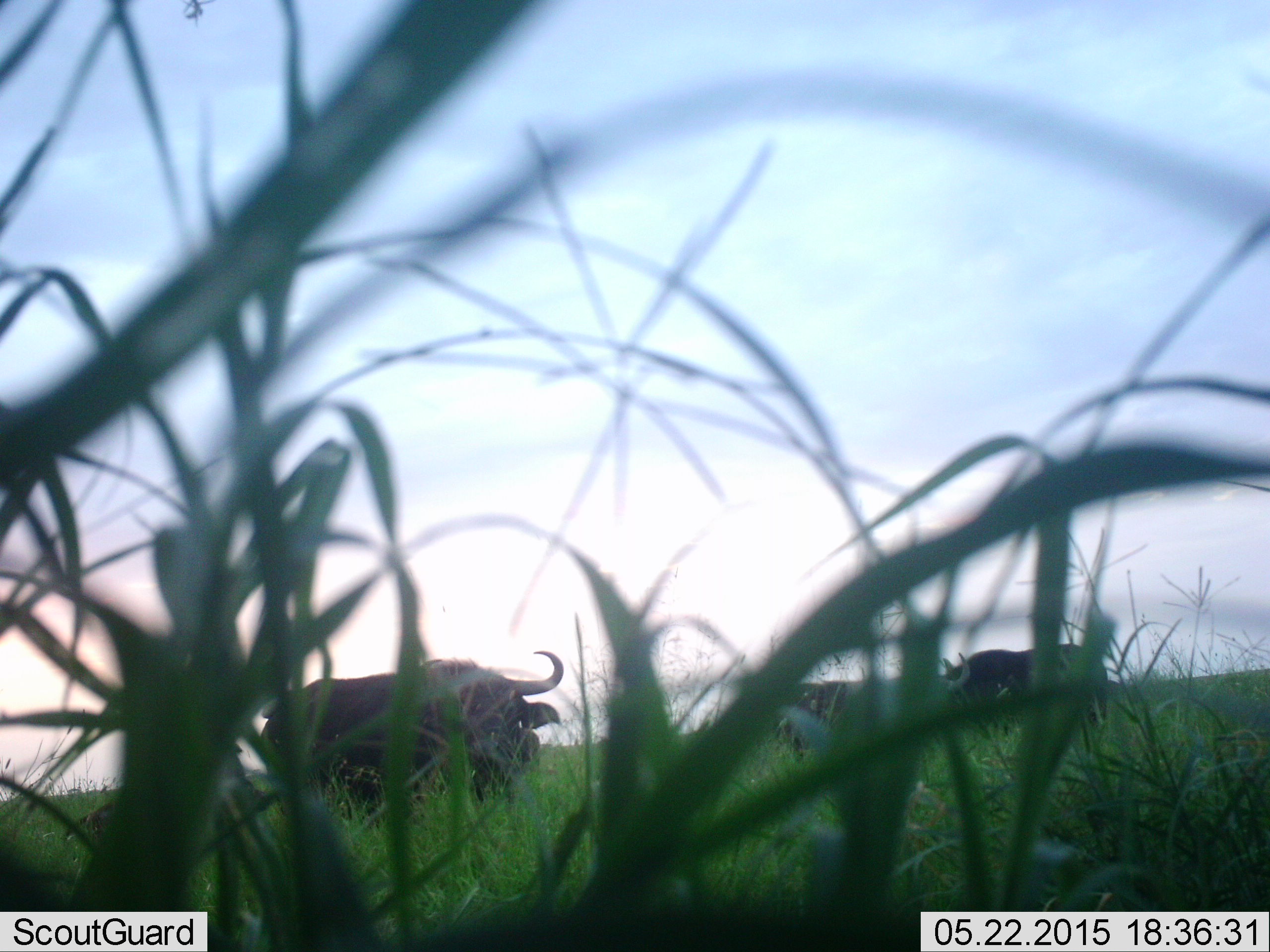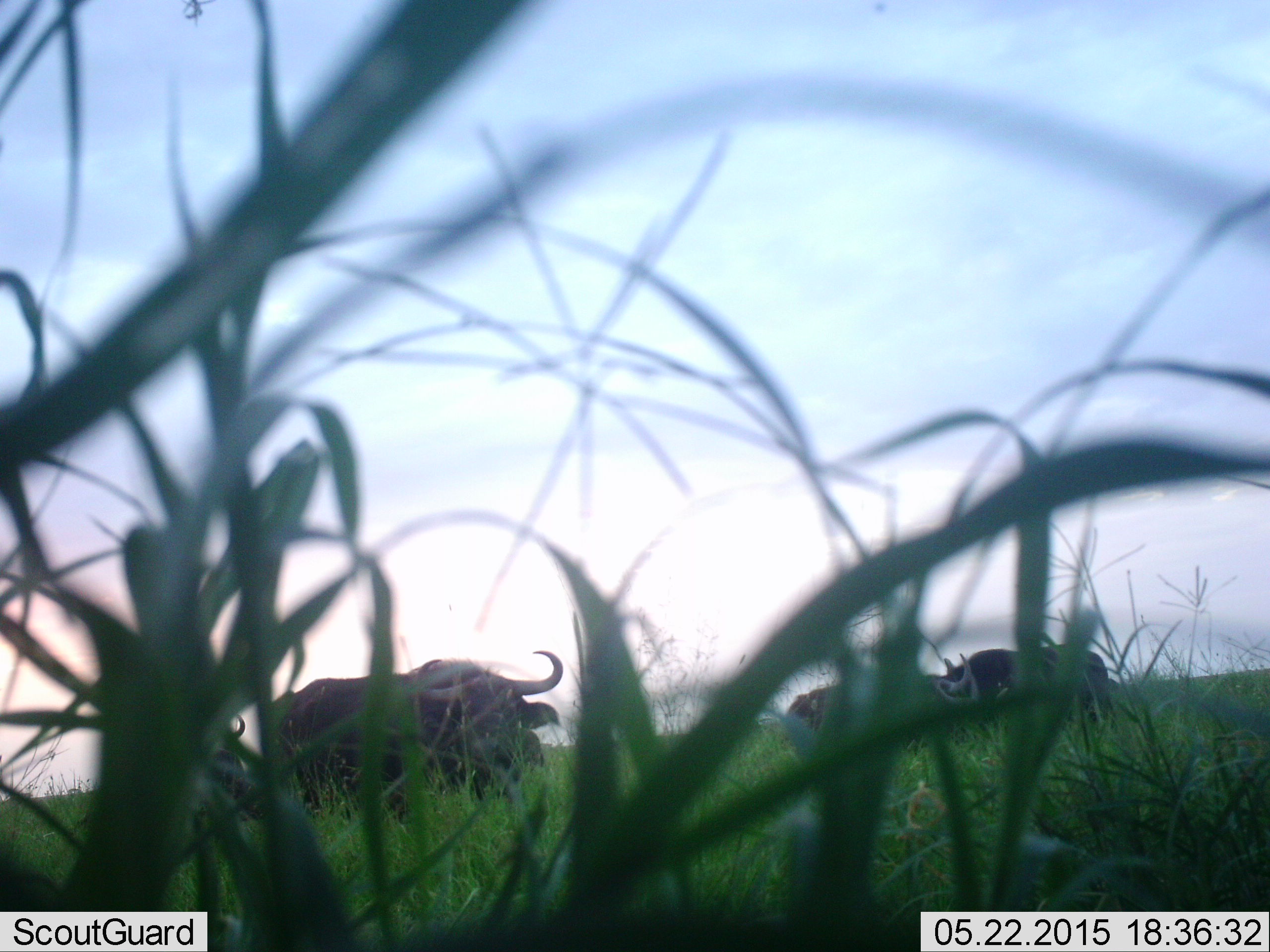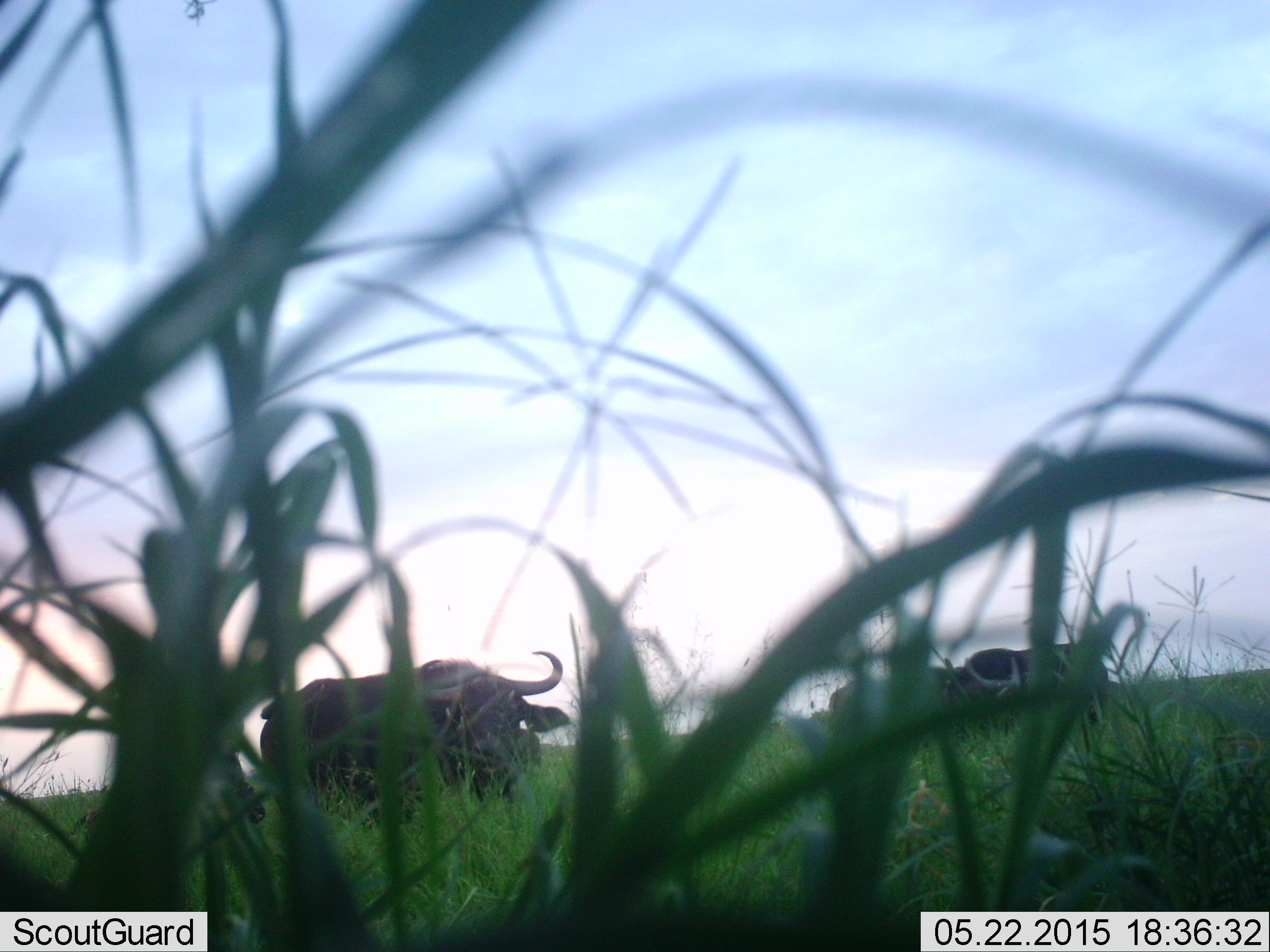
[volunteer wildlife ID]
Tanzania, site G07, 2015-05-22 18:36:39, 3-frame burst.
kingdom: Animalia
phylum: Chordata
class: Mammalia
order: Artiodactyla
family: Bovidae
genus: Syncerus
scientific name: Syncerus caffer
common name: cape buffalo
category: buffalo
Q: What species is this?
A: Buffalo (cape buffalo) (Syncerus caffer).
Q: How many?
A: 3.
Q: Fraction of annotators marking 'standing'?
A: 90%.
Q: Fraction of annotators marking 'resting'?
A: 0%.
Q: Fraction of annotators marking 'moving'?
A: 10%.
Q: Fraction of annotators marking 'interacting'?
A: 0%.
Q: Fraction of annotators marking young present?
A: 10%.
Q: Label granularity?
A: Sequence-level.